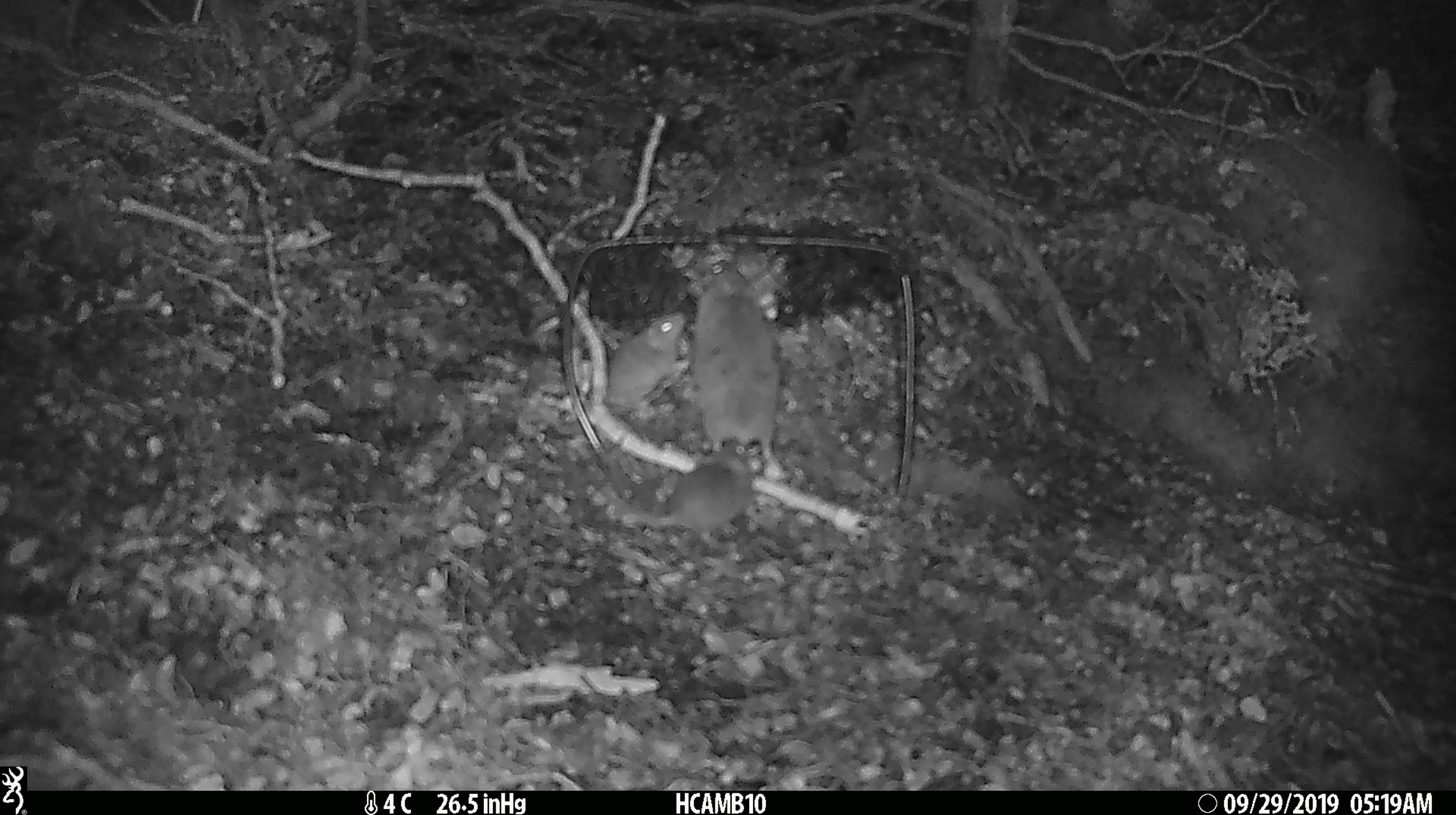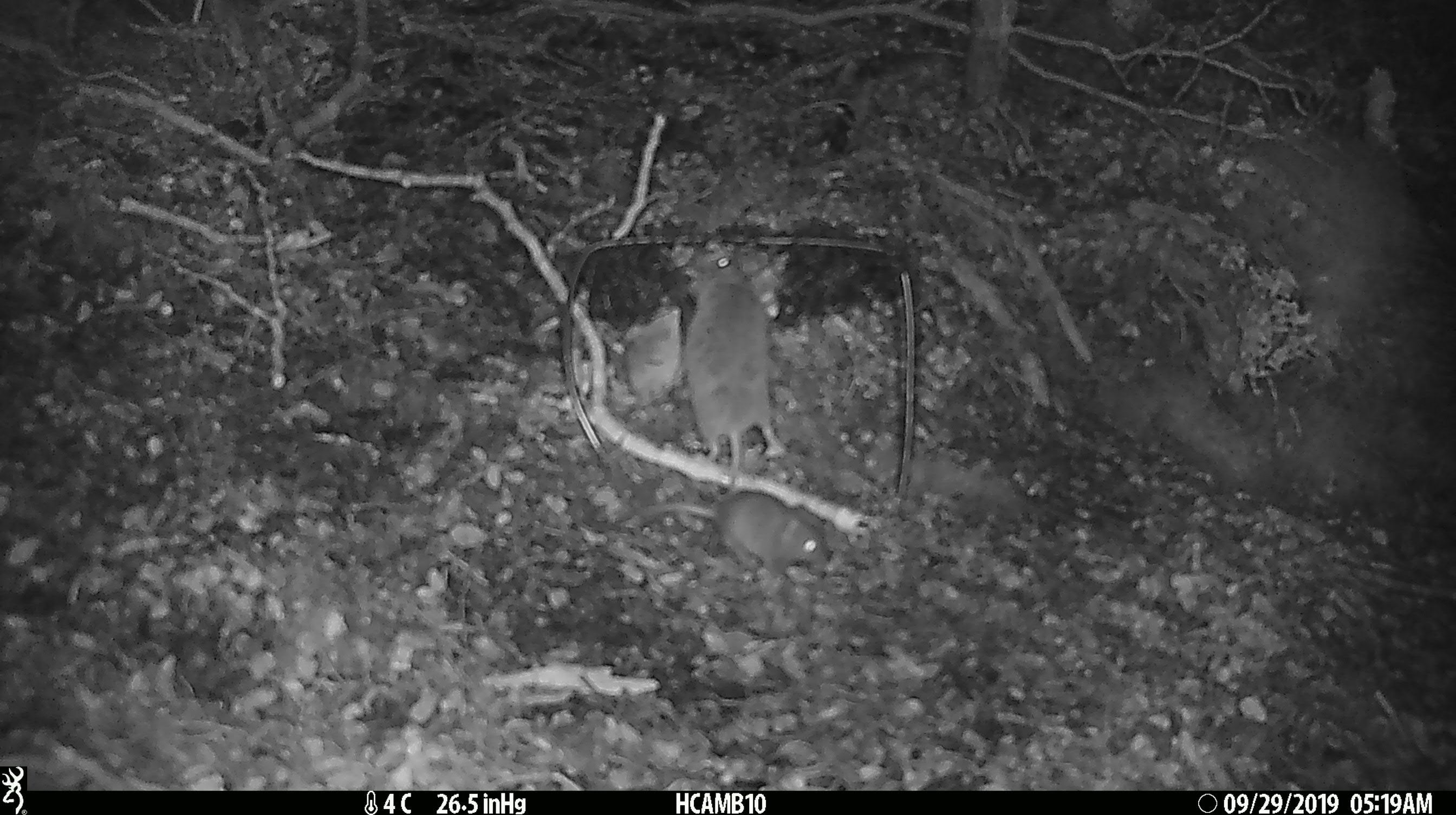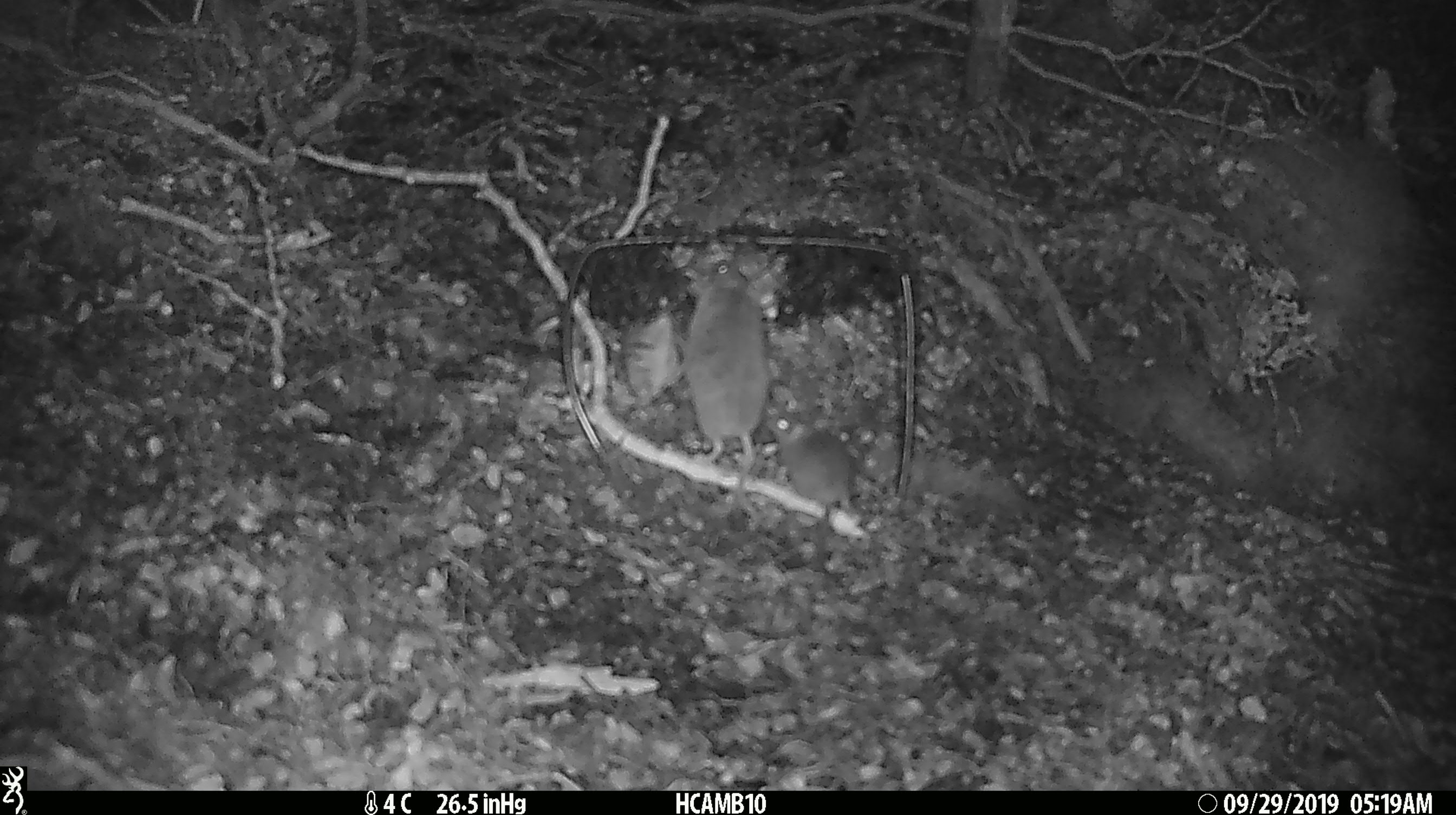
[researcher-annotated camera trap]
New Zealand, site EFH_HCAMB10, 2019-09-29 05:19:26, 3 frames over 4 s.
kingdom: Animalia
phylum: Chordata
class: Mammalia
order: Rodentia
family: Muridae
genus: Mus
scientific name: Mus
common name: mouse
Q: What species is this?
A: Mouse (Mus).